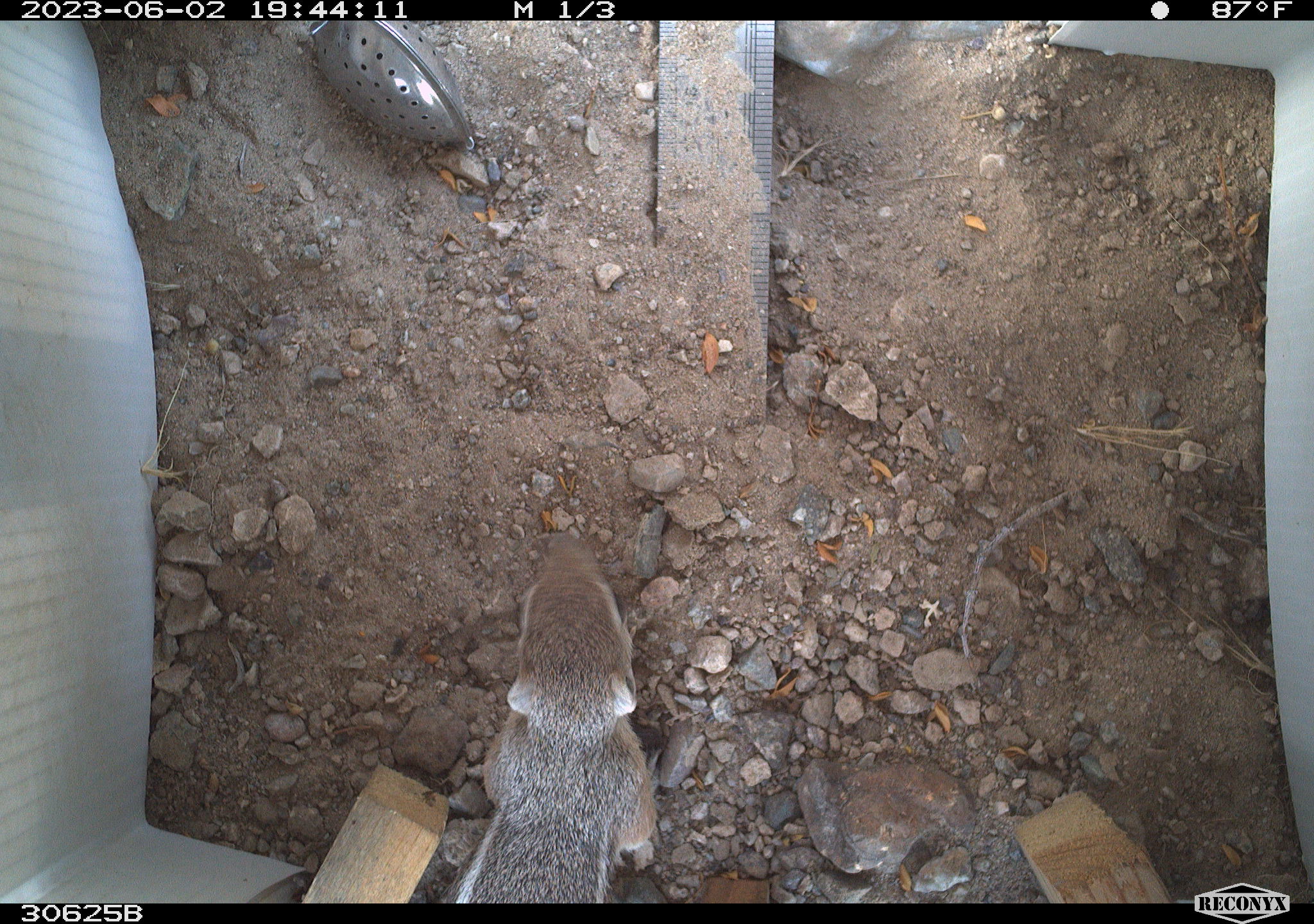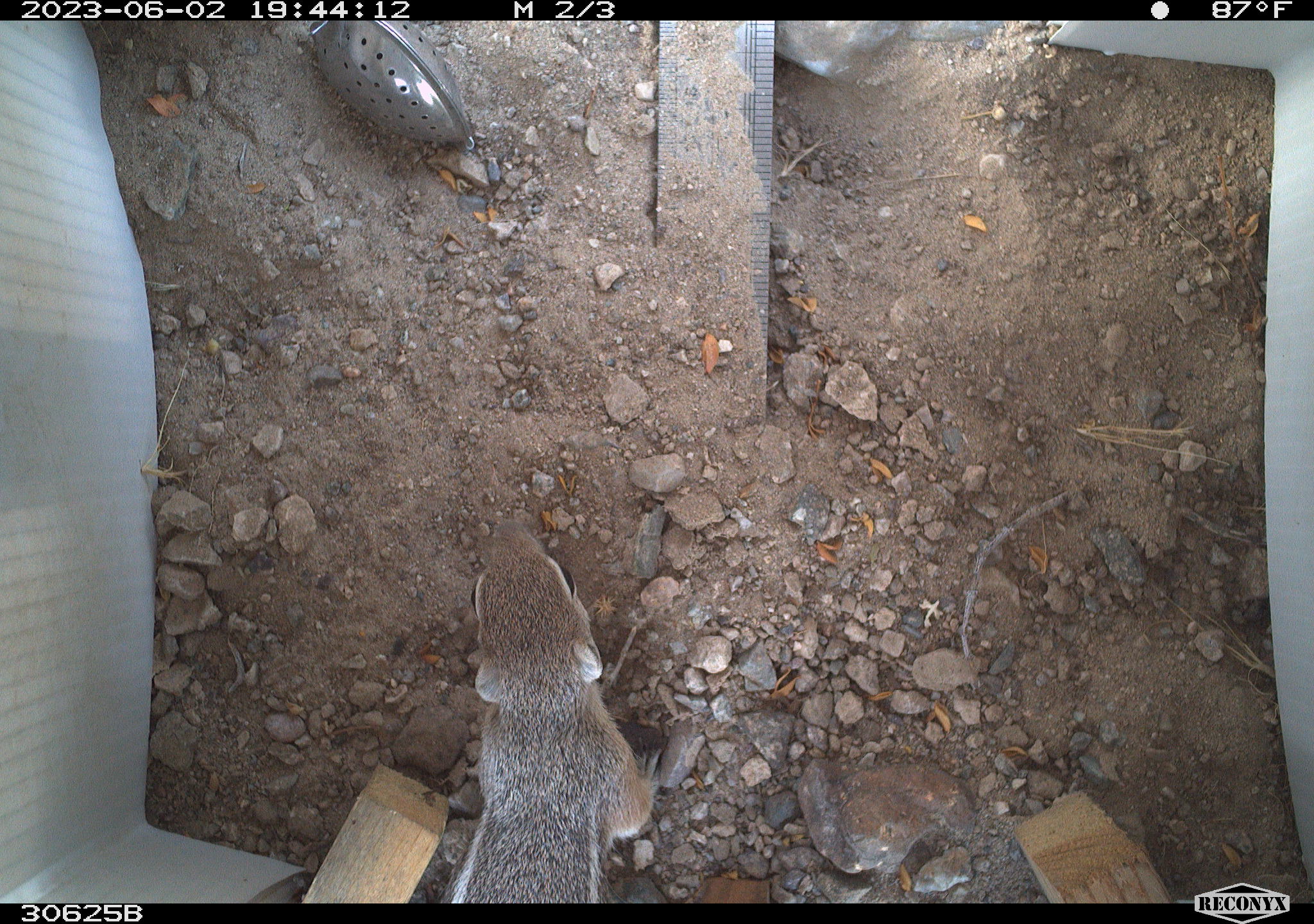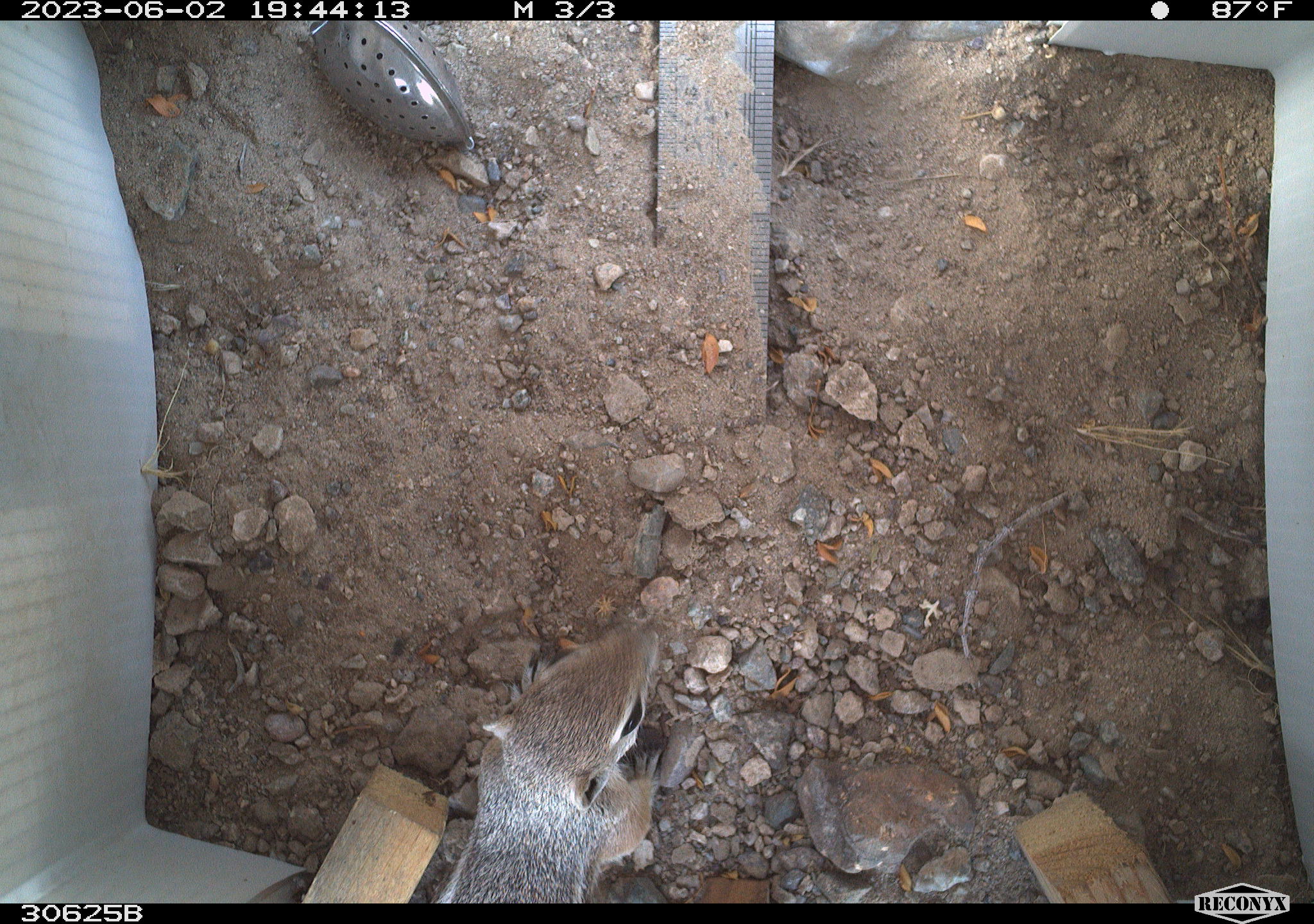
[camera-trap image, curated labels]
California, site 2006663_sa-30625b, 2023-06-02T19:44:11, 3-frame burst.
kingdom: Animalia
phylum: Chordata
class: Mammalia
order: Rodentia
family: Sciuridae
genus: Ammospermophilus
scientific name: Ammospermophilus leucurus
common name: white-tailed antelope squirrel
White-tailed antelope squirrel (Ammospermophilus leucurus).